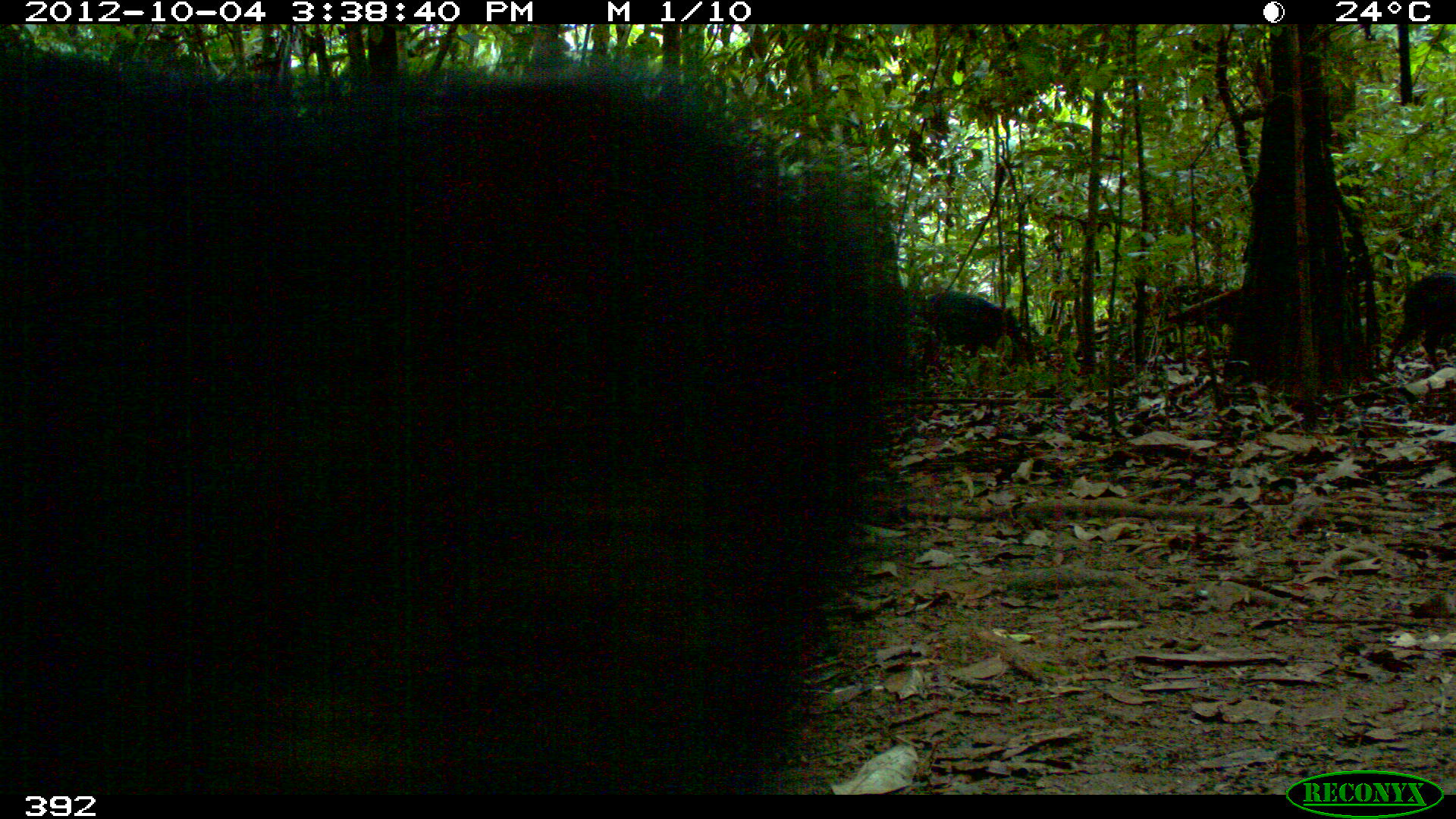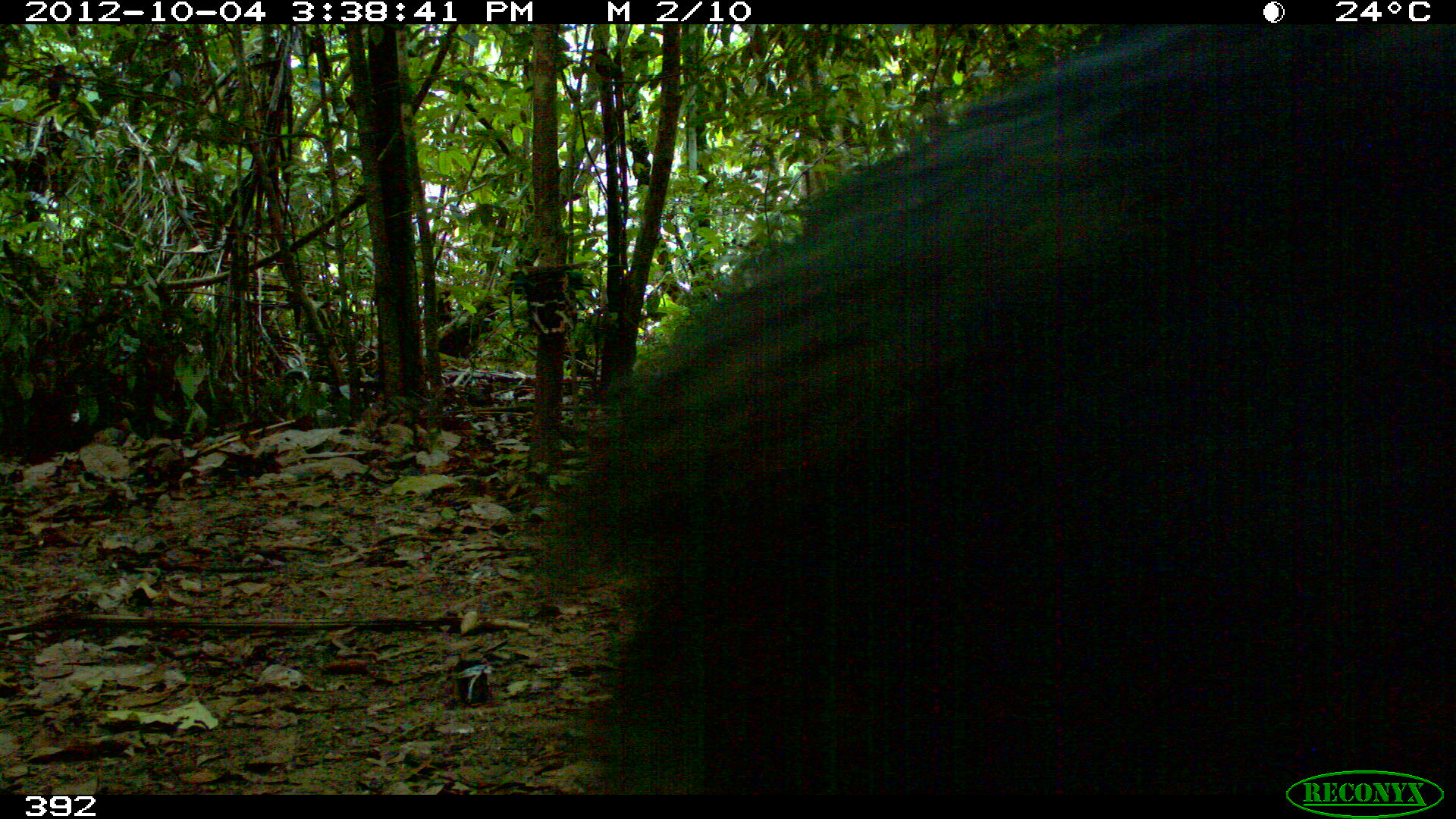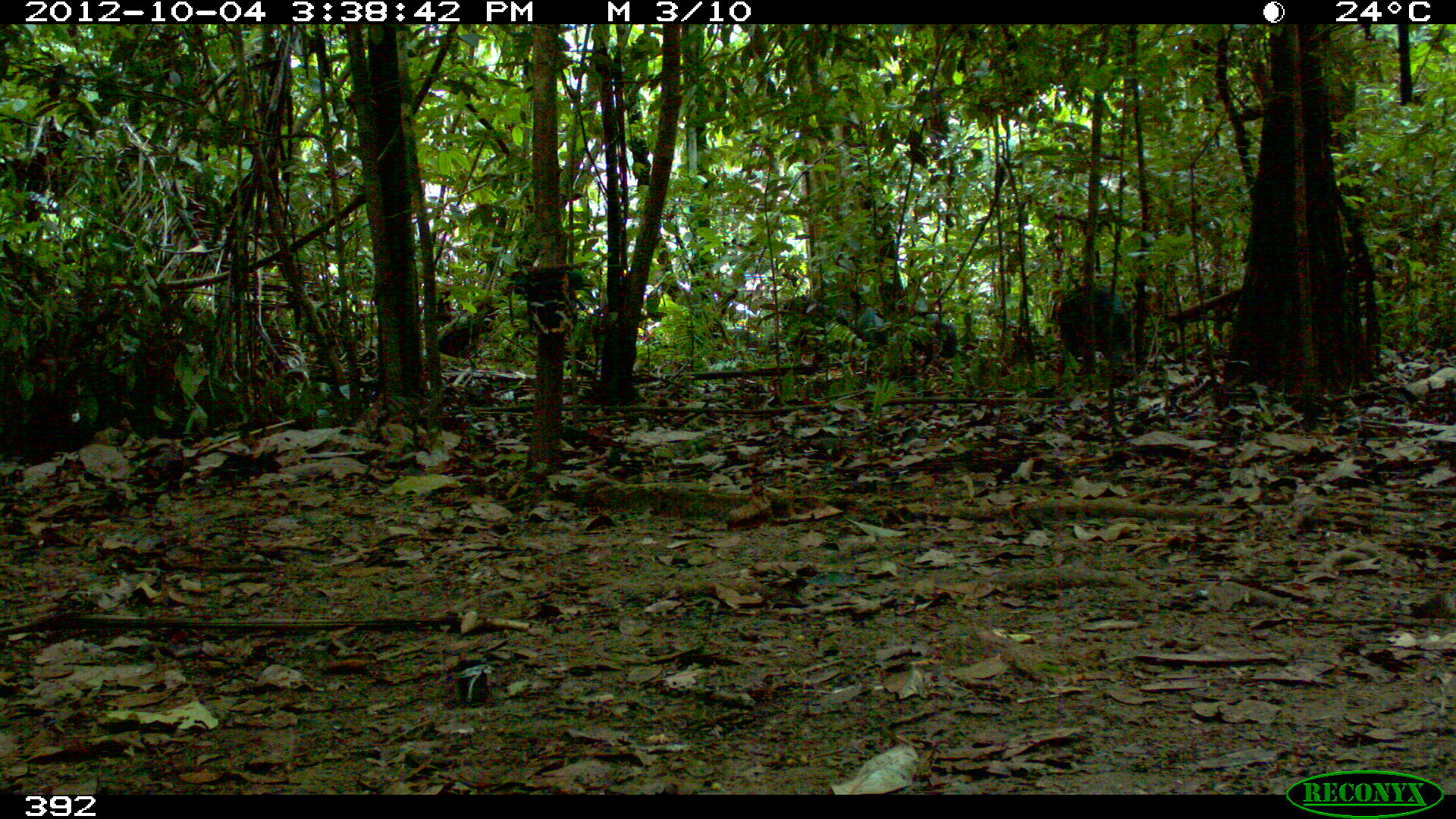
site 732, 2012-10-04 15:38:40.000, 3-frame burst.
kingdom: Animalia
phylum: Chordata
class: Mammalia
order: Artiodactyla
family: Tayassuidae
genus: Tayassu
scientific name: Tayassu pecari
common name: white-lipped peccary